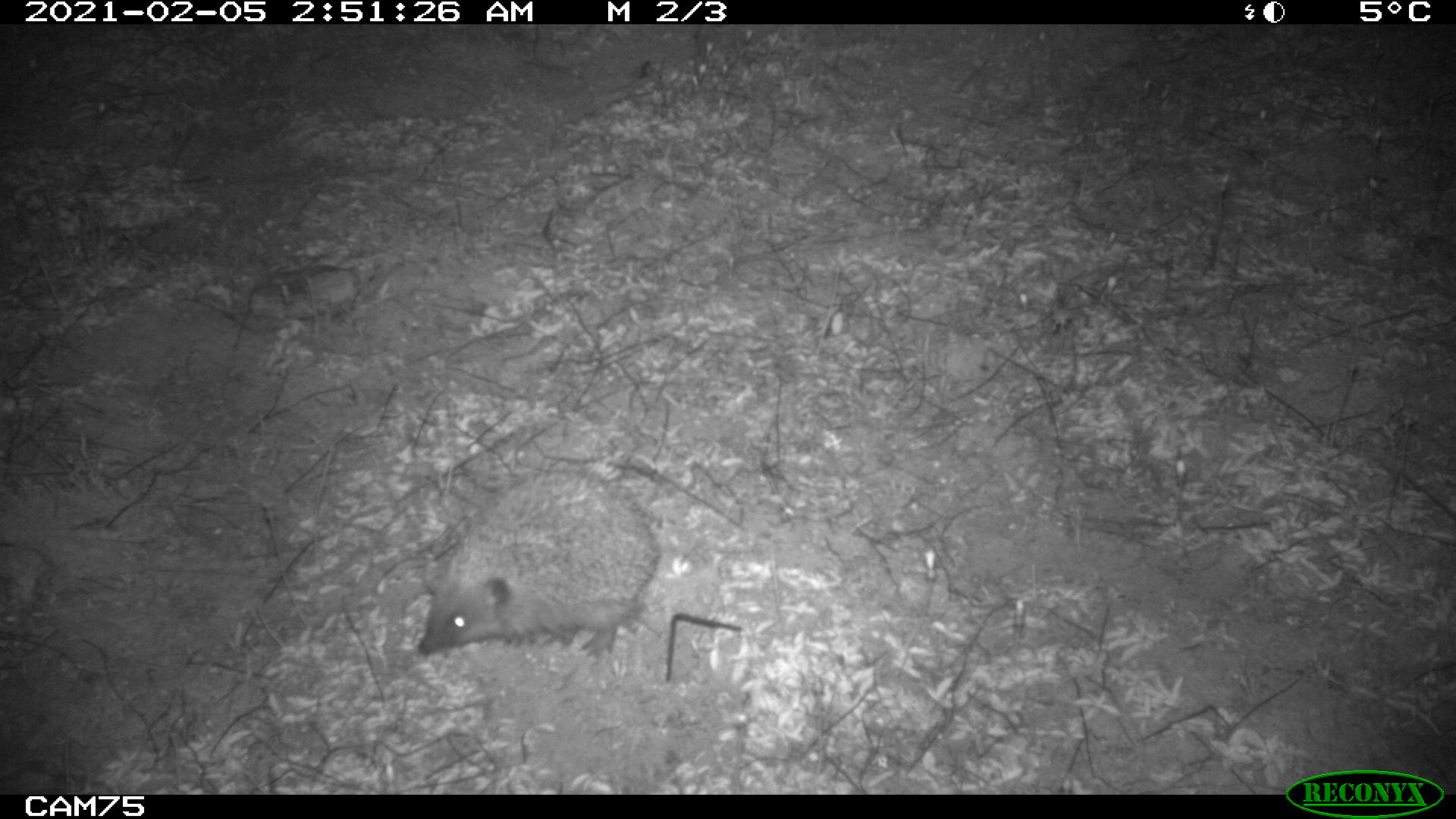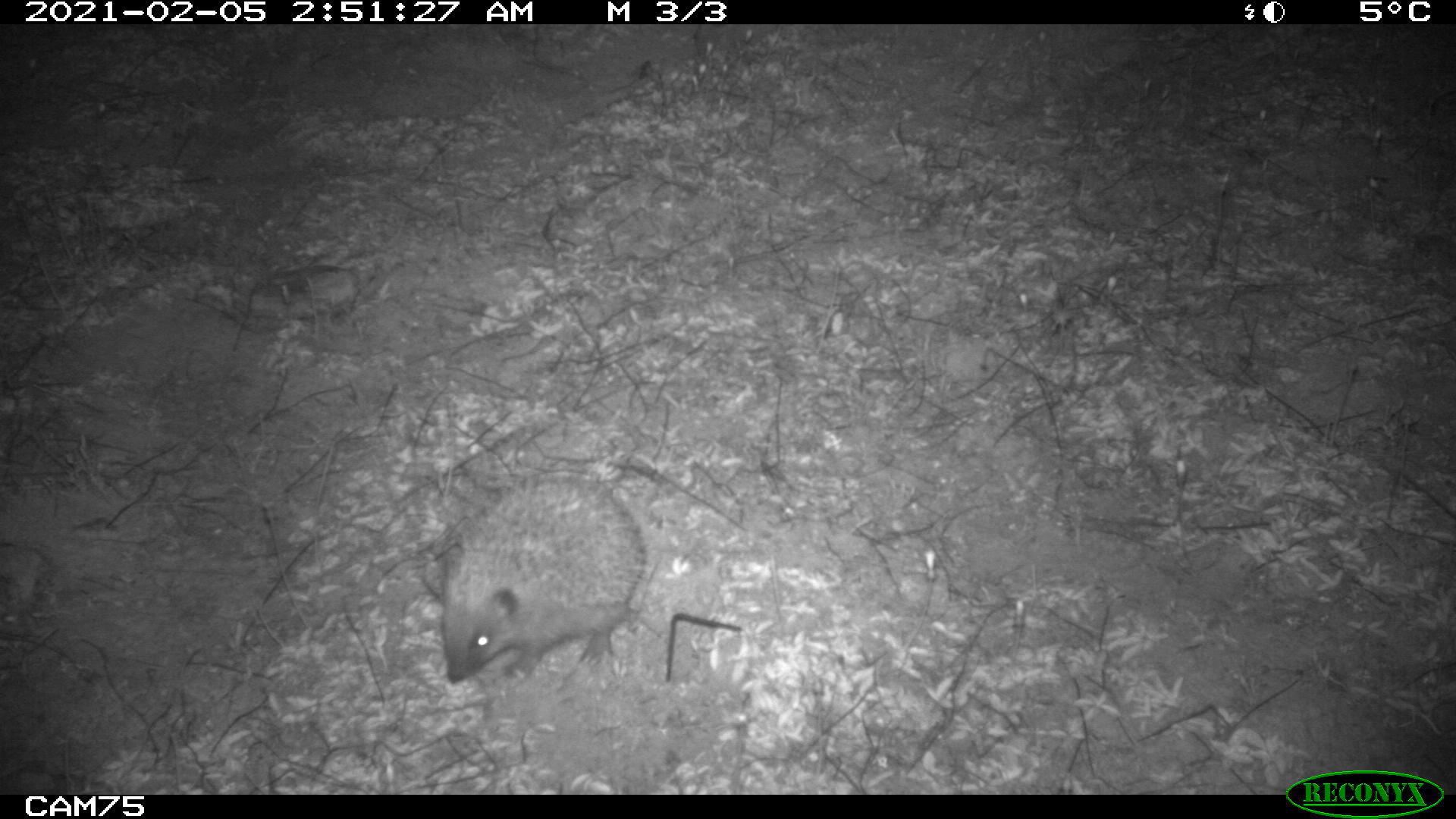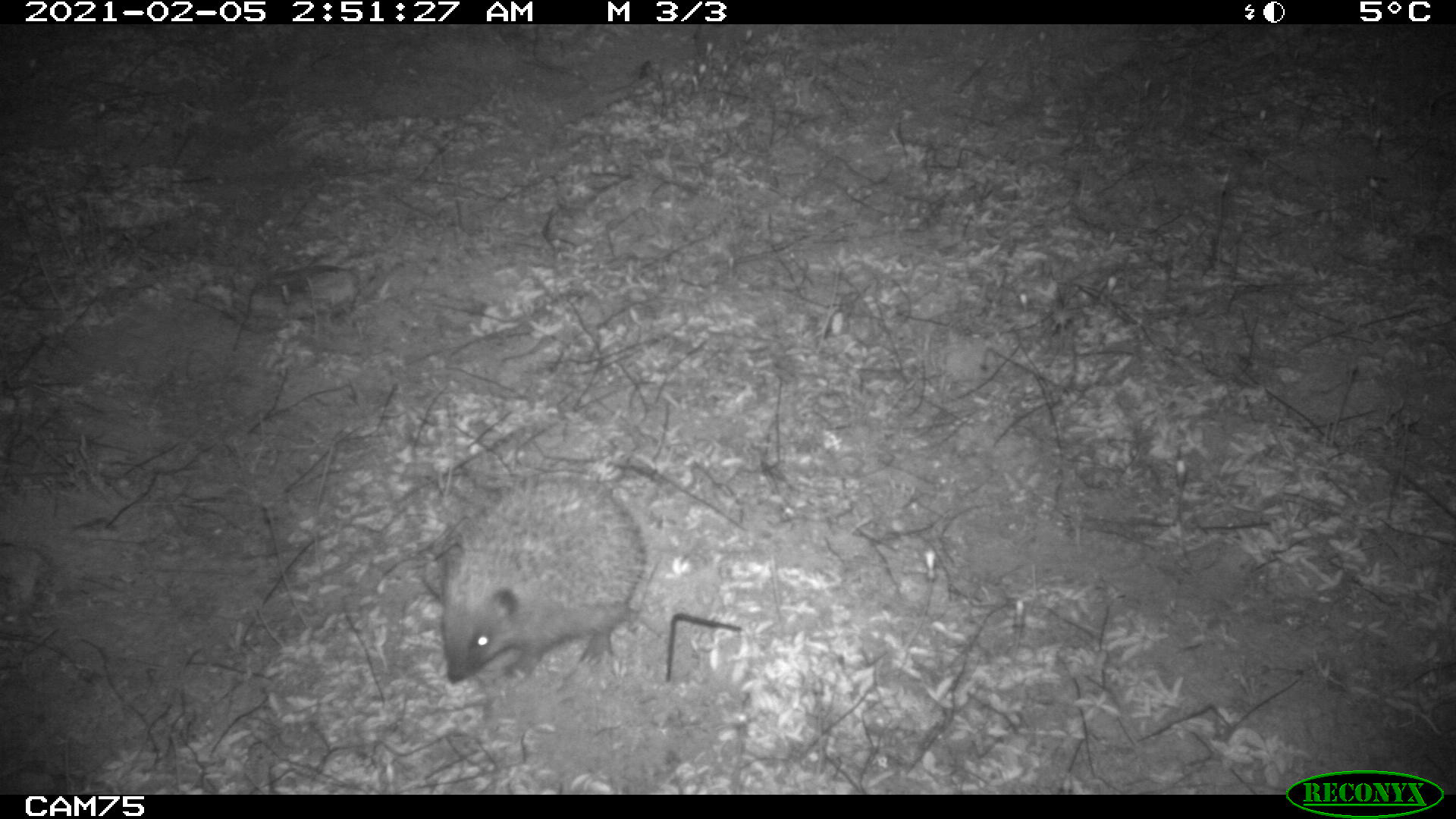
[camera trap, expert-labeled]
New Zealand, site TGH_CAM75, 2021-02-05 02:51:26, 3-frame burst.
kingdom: Animalia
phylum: Chordata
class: Mammalia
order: Eulipotyphla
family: Erinaceidae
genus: Erinaceus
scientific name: Erinaceus europaeus europaeus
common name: european hedgehog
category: hedgehog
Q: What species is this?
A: Hedgehog (european hedgehog) (Erinaceus europaeus europaeus).